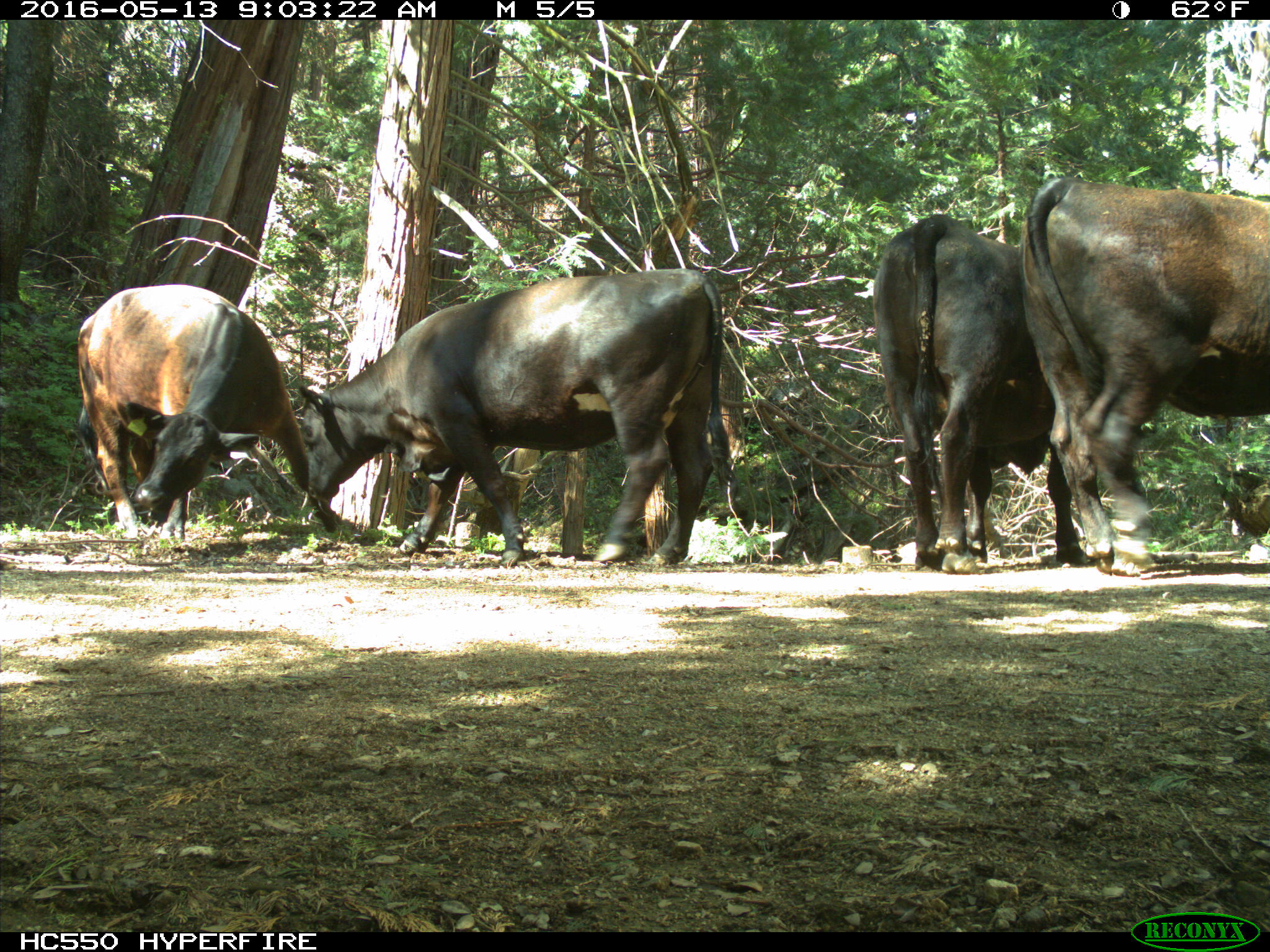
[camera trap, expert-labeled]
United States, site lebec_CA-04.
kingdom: Animalia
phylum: Chordata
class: Mammalia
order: Artiodactyla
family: Bovidae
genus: Bos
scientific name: Bos taurus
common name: domestic cow